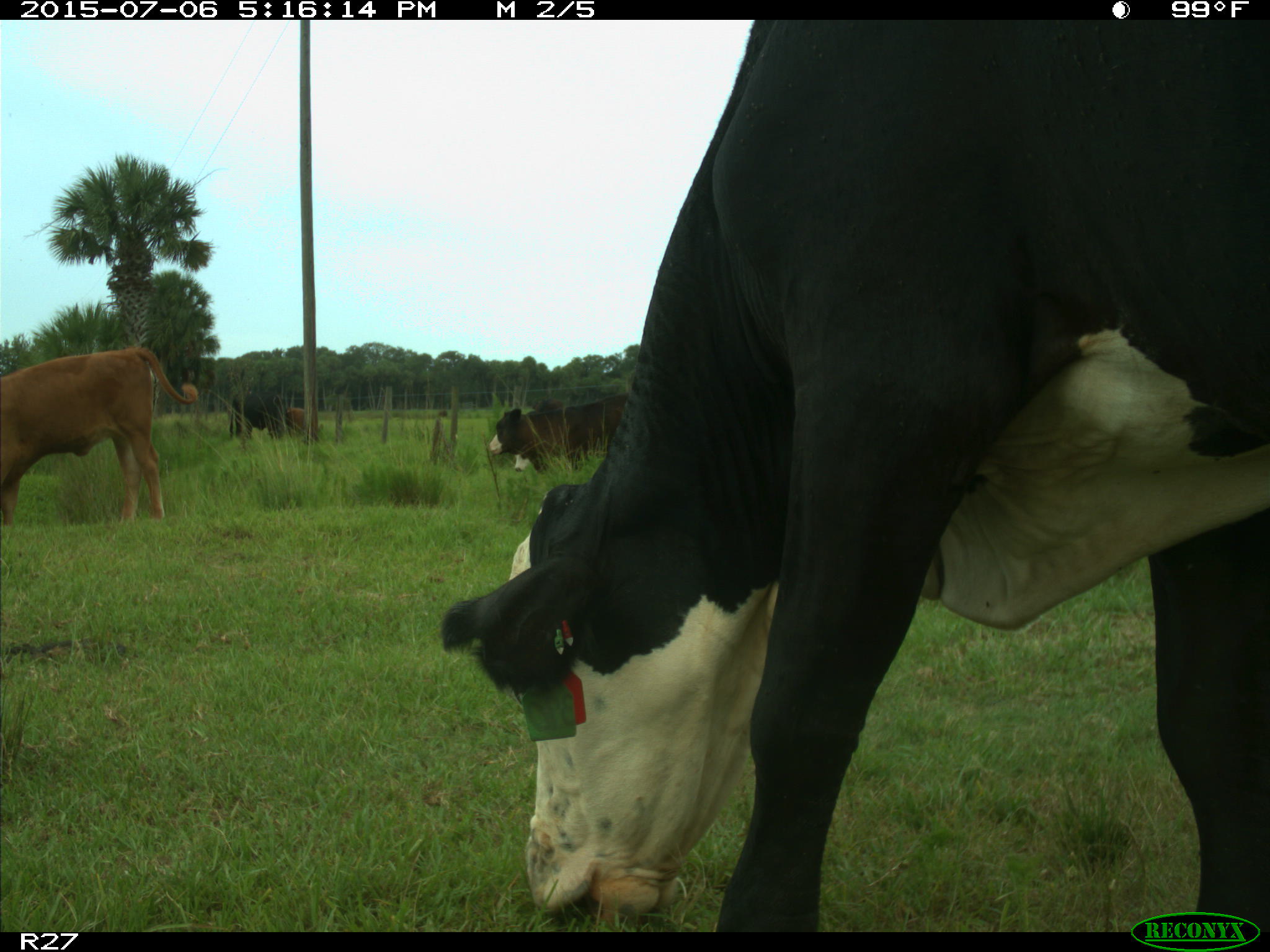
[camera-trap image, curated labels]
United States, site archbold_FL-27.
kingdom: Animalia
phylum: Chordata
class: Mammalia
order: Artiodactyla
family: Bovidae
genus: Bos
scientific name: Bos taurus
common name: domestic cow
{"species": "Bos taurus (domestic cow)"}